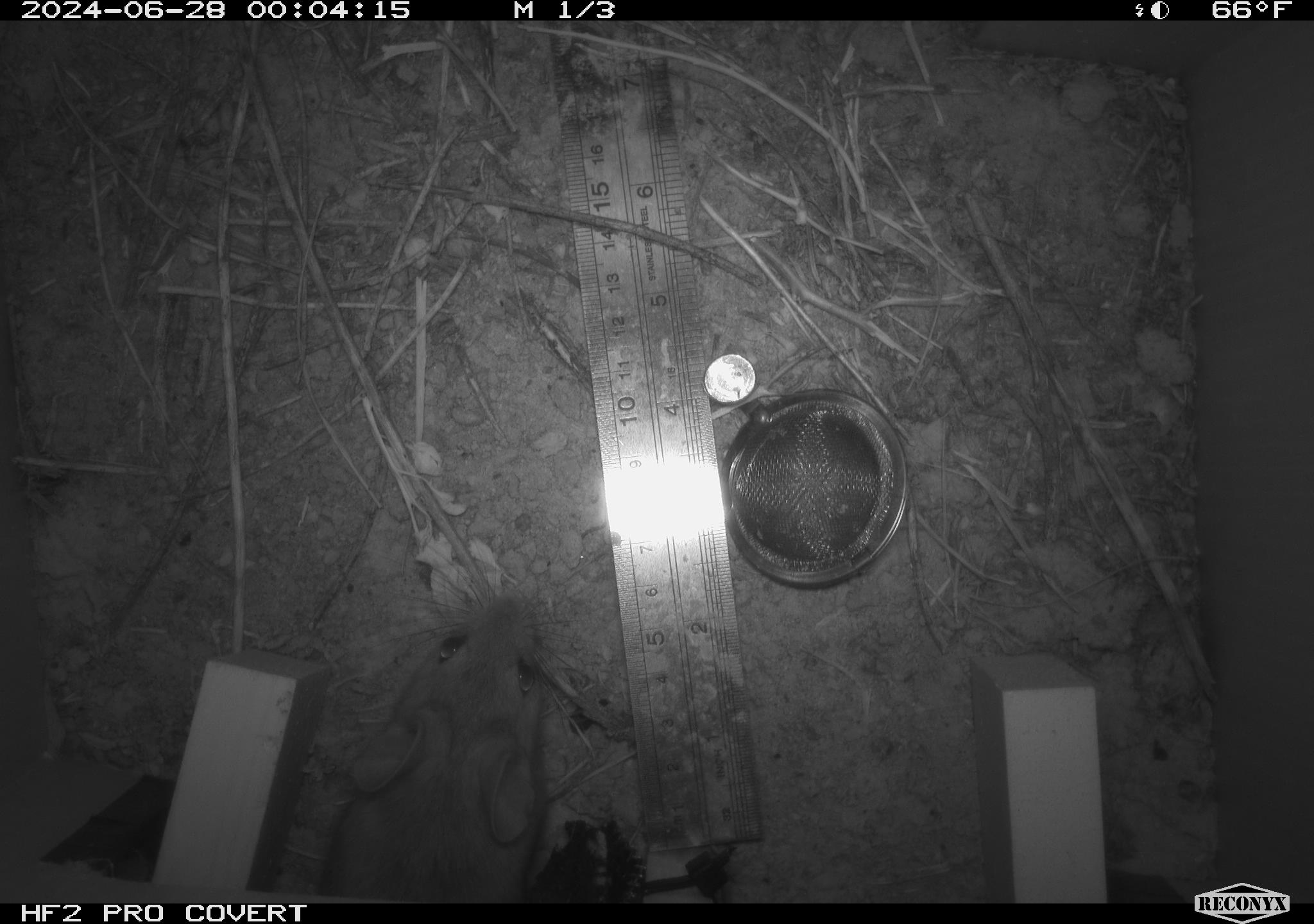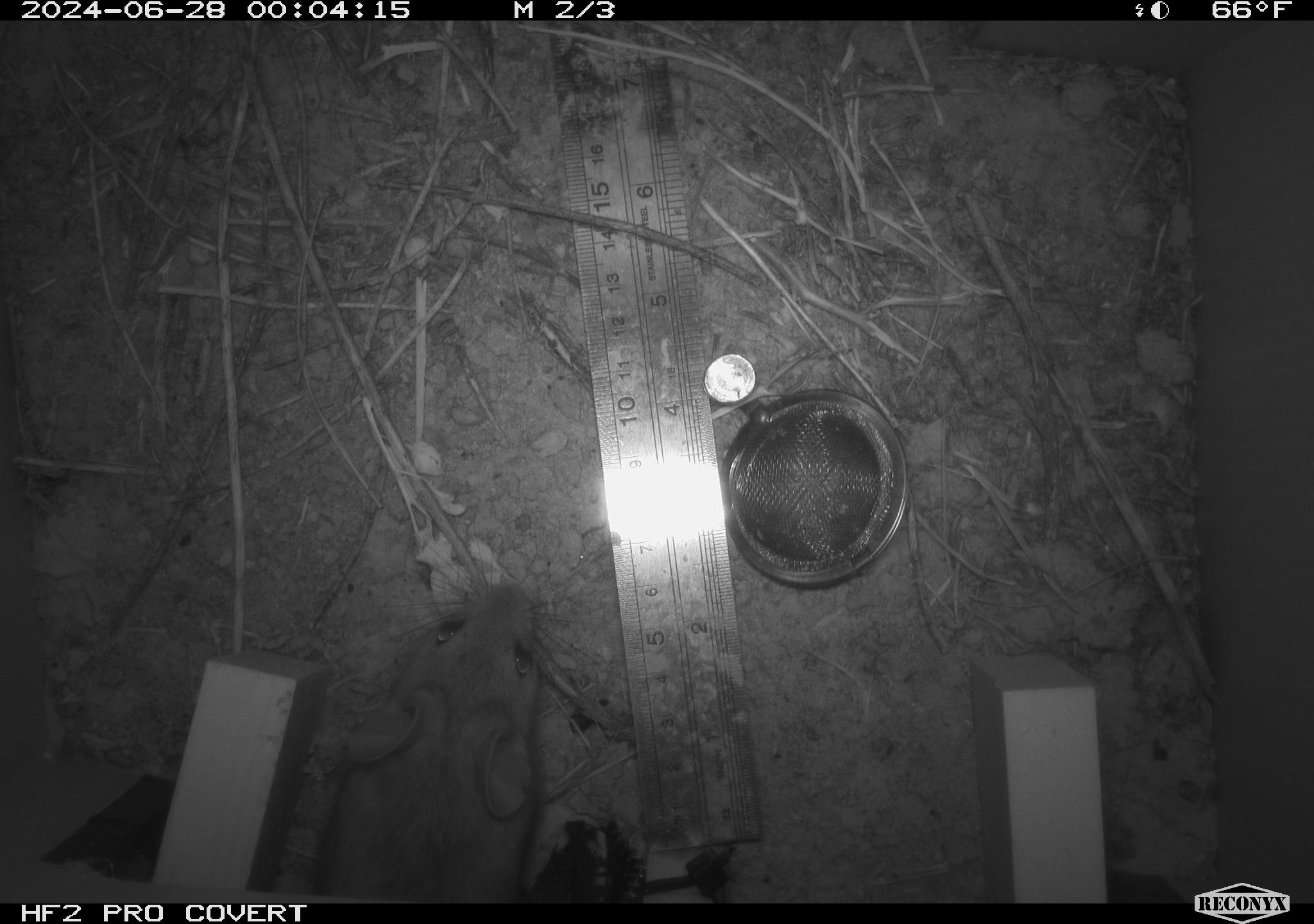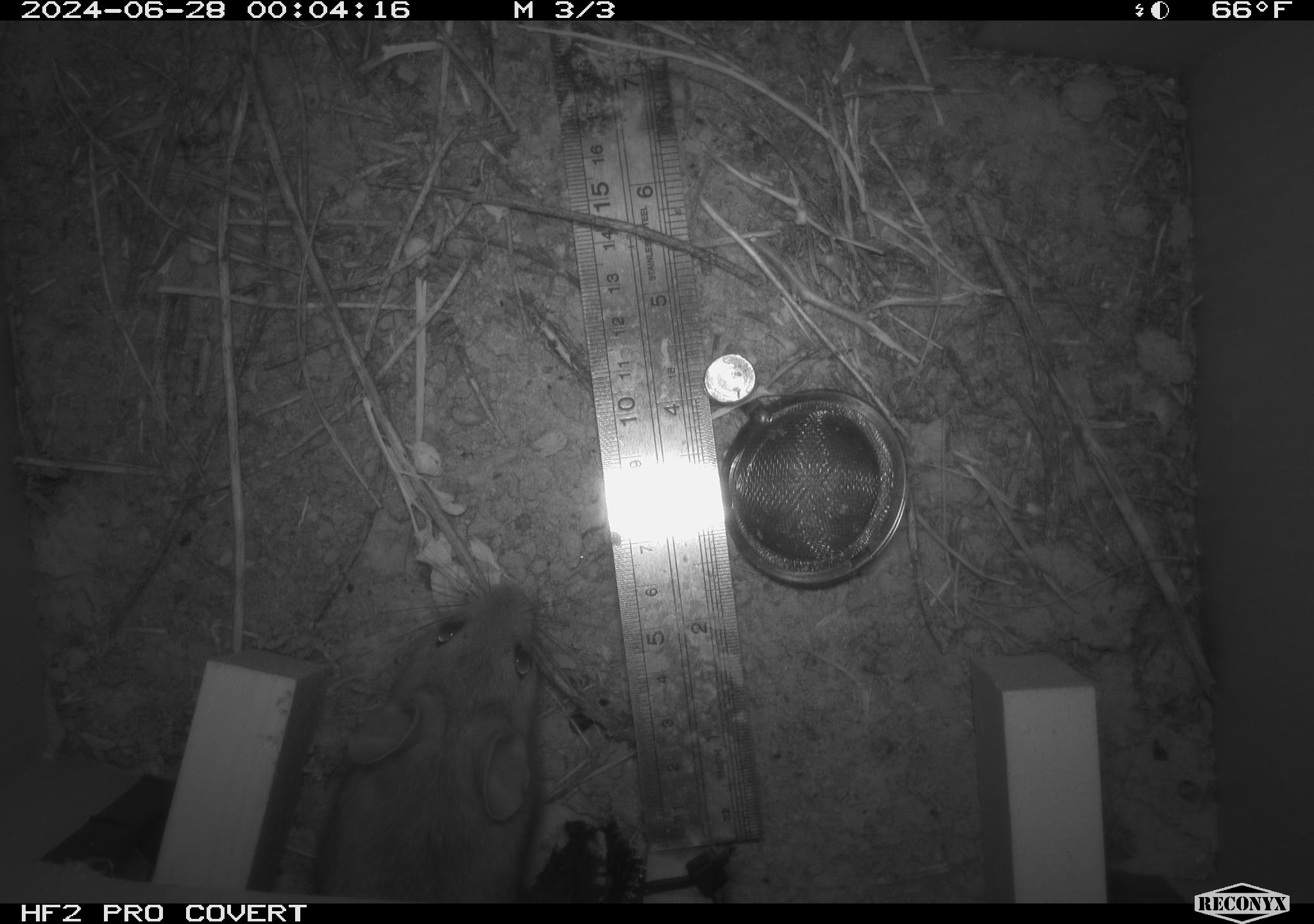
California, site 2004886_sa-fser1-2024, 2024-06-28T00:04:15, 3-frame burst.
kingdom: Animalia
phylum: Chordata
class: Mammalia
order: Rodentia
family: Cricetidae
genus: Neotoma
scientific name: Neotoma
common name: pack rat or woodrat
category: neotoma species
Neotoma species (pack rat or woodrat) (Neotoma).